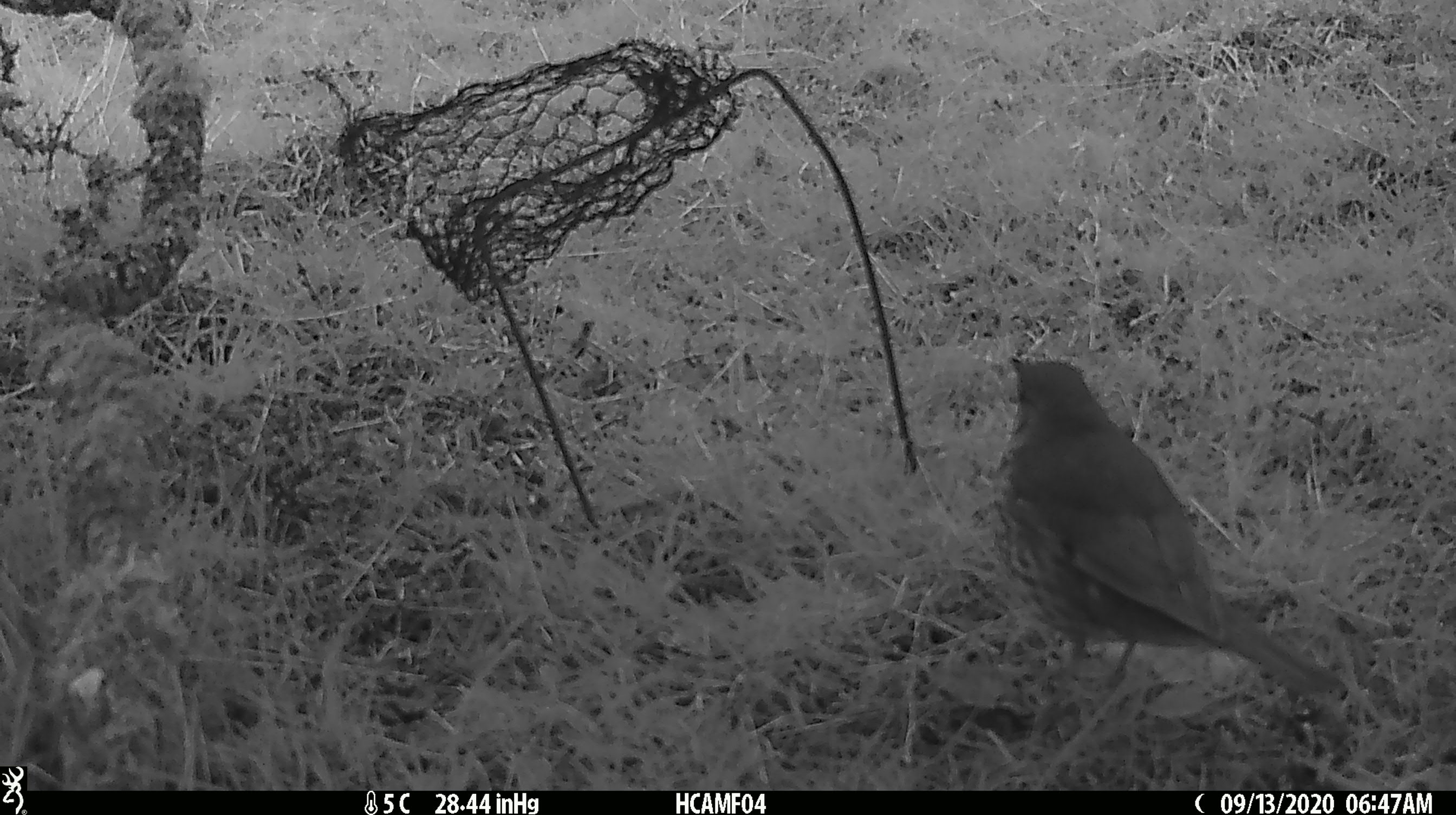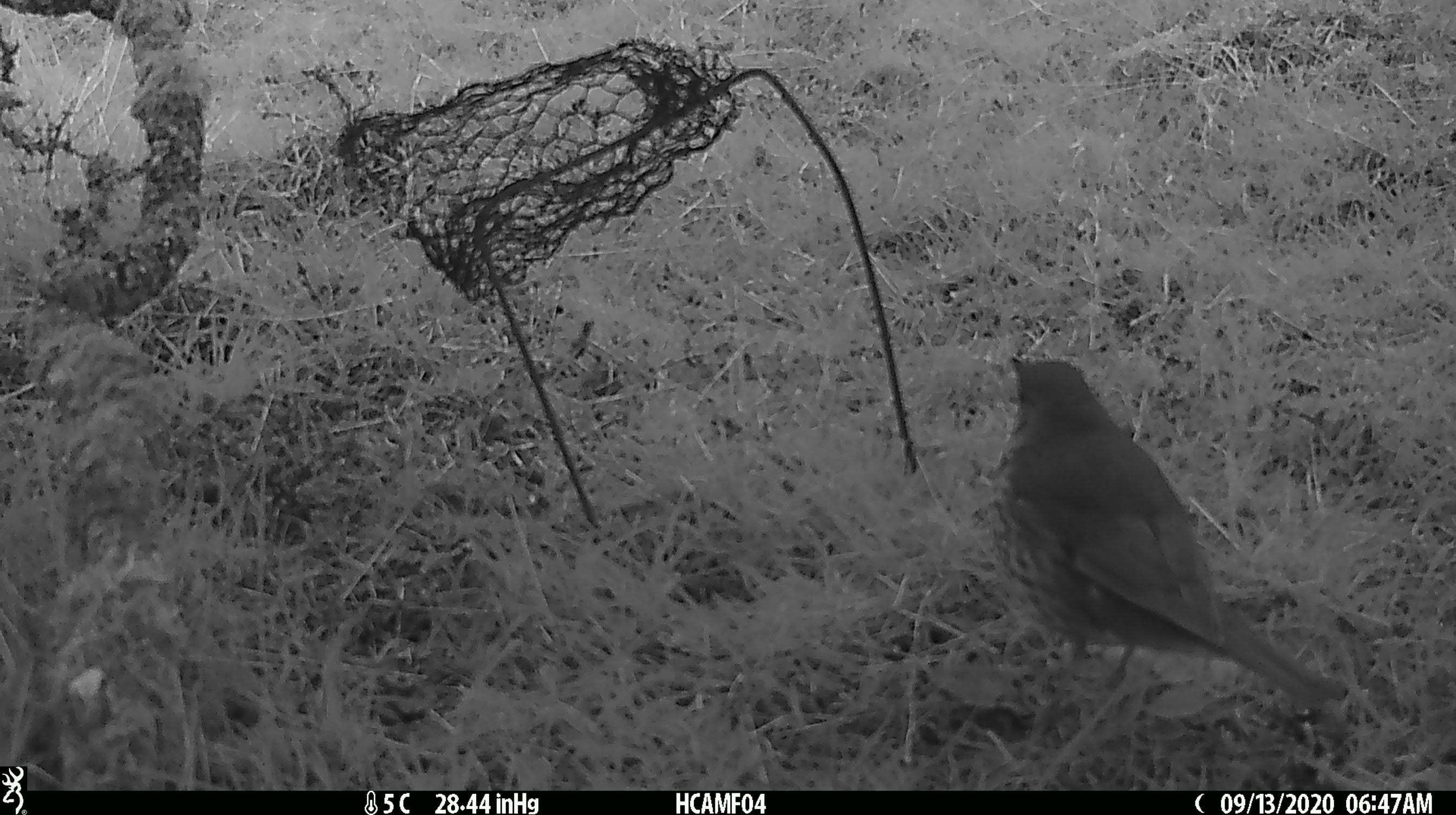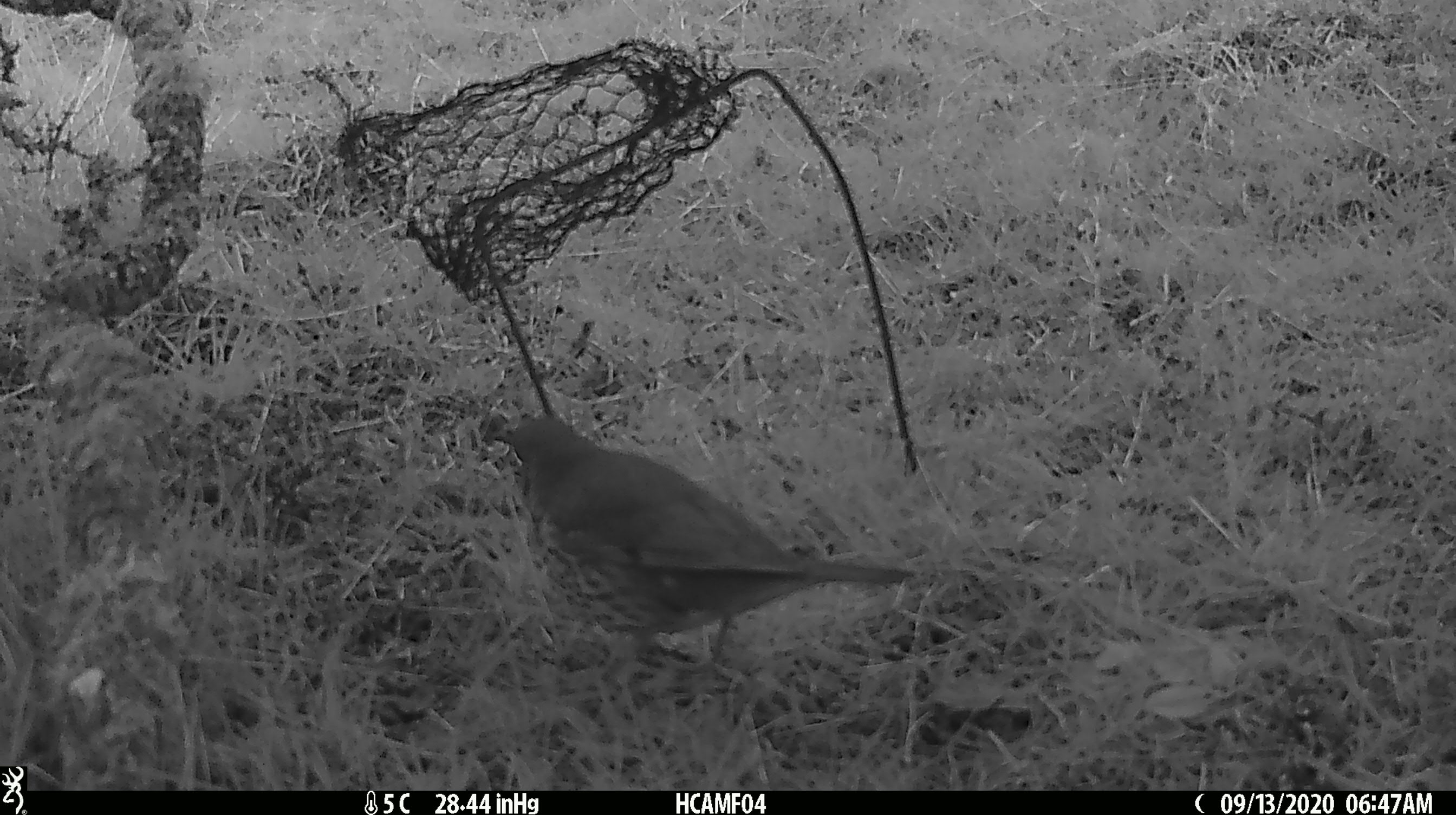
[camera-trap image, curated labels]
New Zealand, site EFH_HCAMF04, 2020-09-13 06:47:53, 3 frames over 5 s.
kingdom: Animalia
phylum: Chordata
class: Aves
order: Passeriformes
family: Turdidae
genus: Turdus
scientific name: Turdus philomelos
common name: song thrush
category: thrush